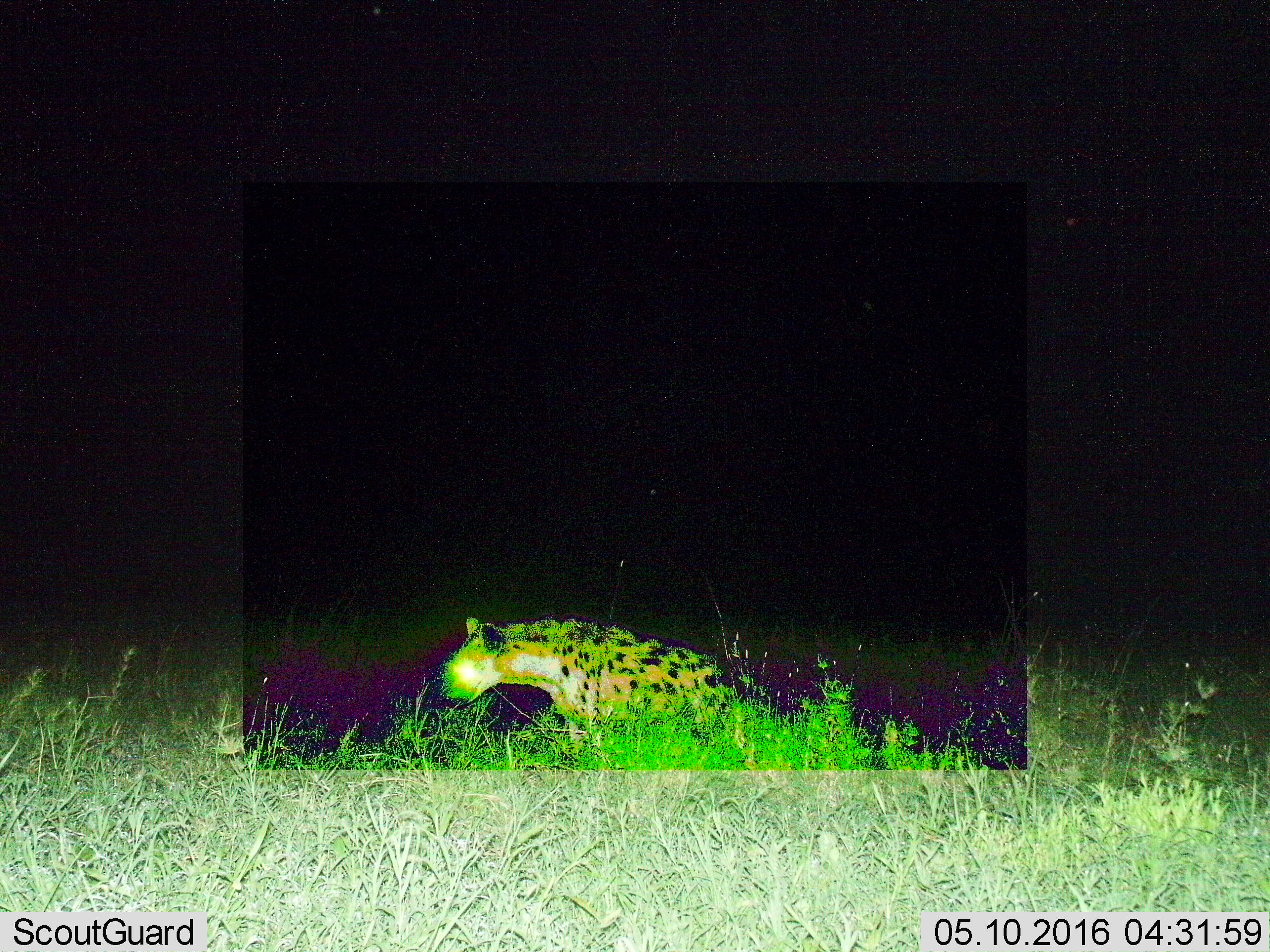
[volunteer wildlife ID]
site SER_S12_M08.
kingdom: Animalia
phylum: Chordata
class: Mammalia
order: Carnivora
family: Hyaenidae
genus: Crocuta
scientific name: Crocuta crocuta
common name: spotted hyena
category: hyenaspotted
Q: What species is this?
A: Hyenaspotted (spotted hyena) (Crocuta crocuta).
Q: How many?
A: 1.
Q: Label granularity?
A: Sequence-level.